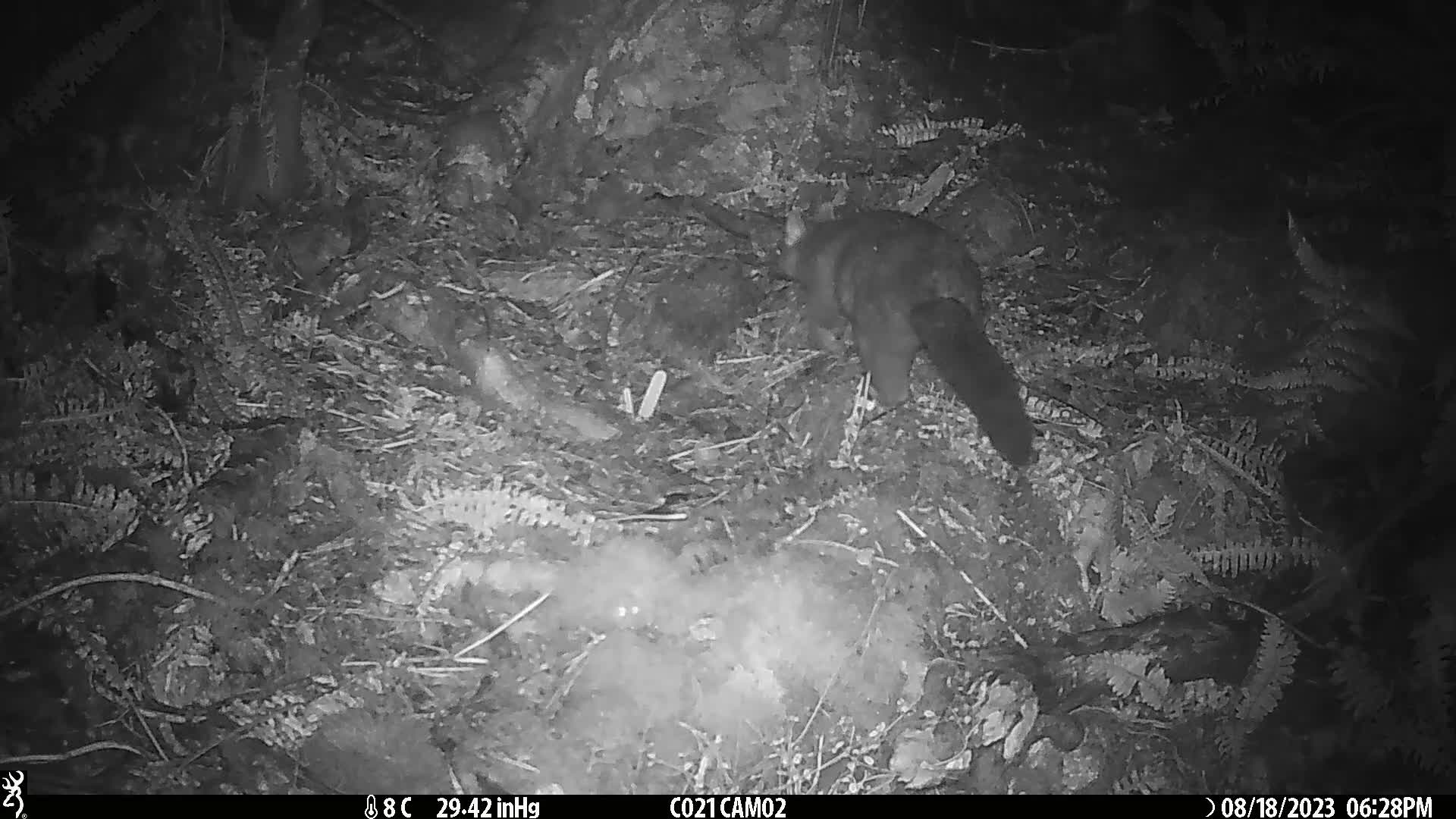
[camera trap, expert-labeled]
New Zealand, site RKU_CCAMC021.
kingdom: Animalia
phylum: Chordata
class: Mammalia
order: Diprotodontia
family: Phalangeridae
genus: Trichosurus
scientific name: Trichosurus vulpecula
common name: common brushtail possum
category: possum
Possum (common brushtail possum) (Trichosurus vulpecula).